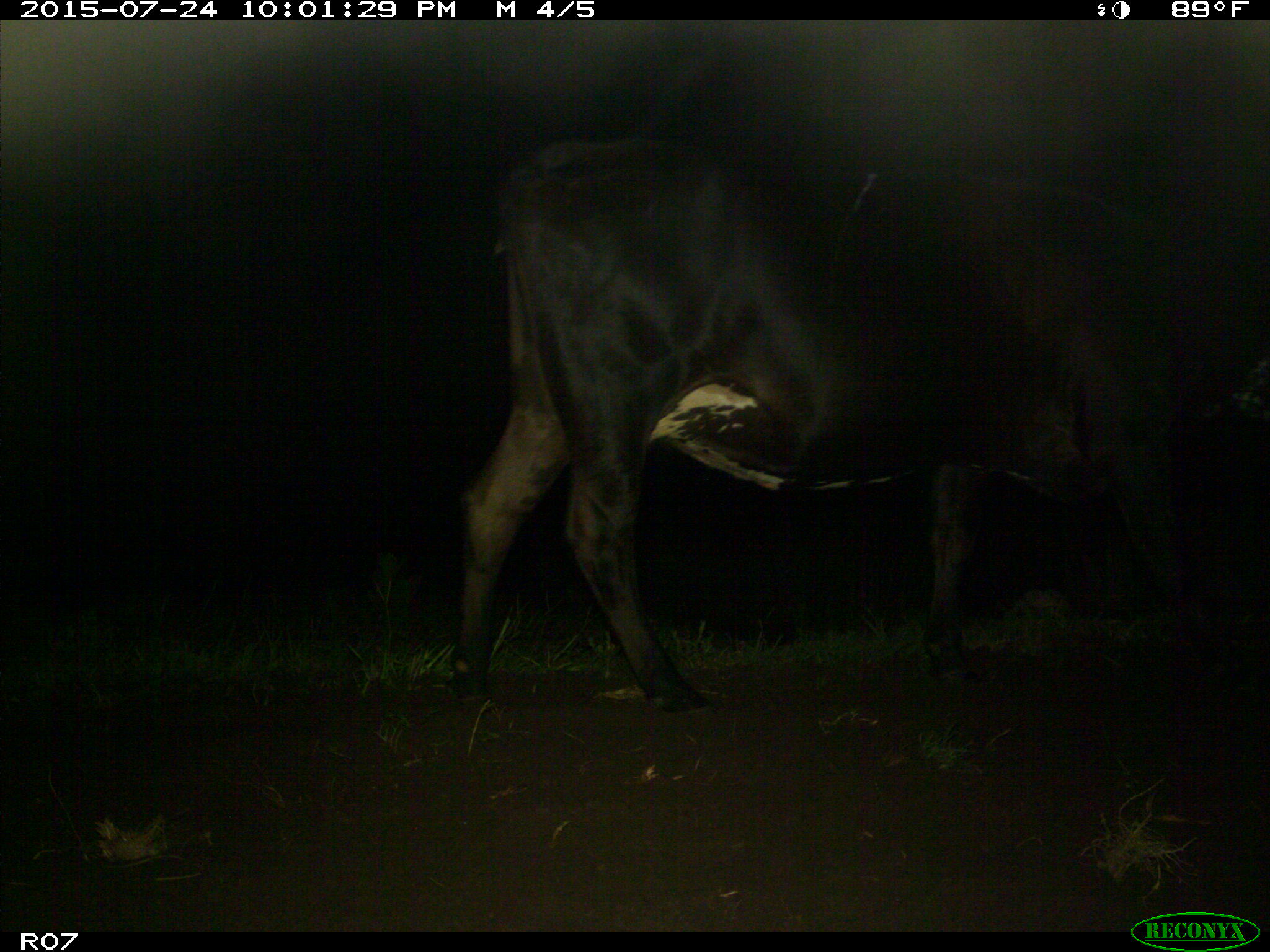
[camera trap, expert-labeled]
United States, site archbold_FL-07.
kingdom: Animalia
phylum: Chordata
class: Mammalia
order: Artiodactyla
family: Bovidae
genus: Bos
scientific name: Bos taurus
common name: domestic cow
Bos taurus (domestic cow).